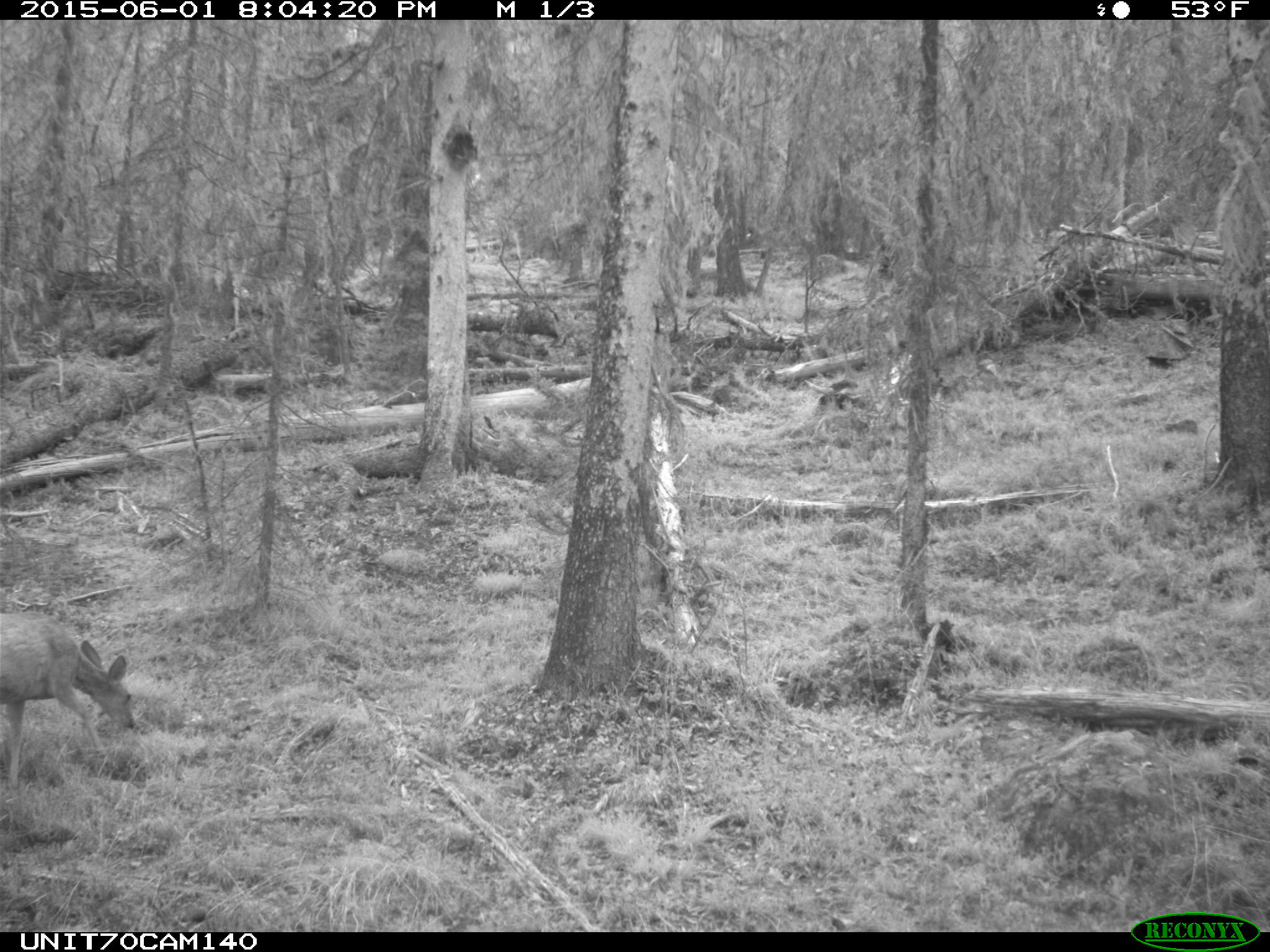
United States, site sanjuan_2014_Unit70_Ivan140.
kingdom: Animalia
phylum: Chordata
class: Mammalia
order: Artiodactyla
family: Cervidae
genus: Odocoileus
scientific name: Odocoileus hemionus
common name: mule deer